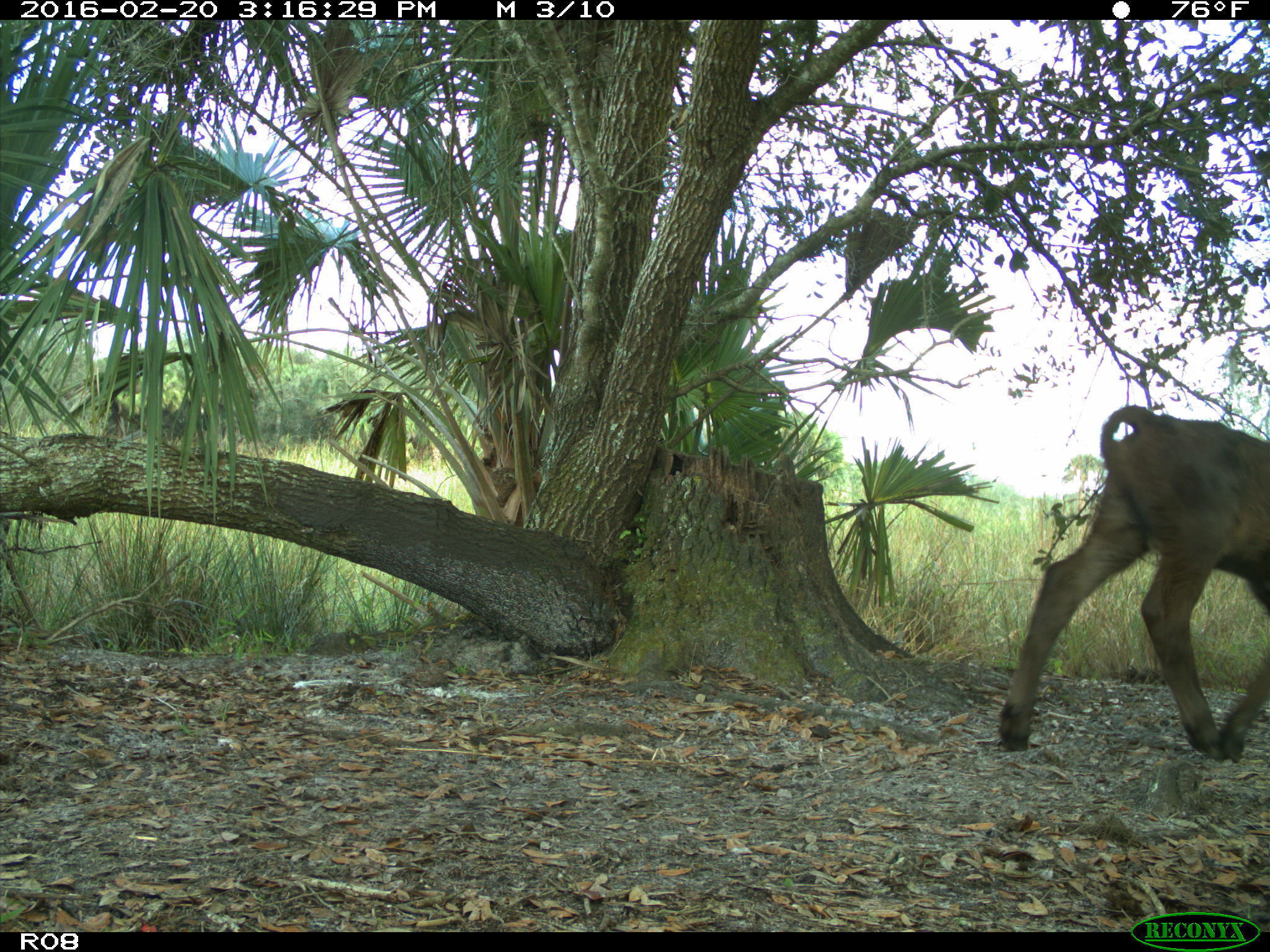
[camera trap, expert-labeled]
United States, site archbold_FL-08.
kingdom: Animalia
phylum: Chordata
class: Mammalia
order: Artiodactyla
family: Bovidae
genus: Bos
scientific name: Bos taurus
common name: domestic cow